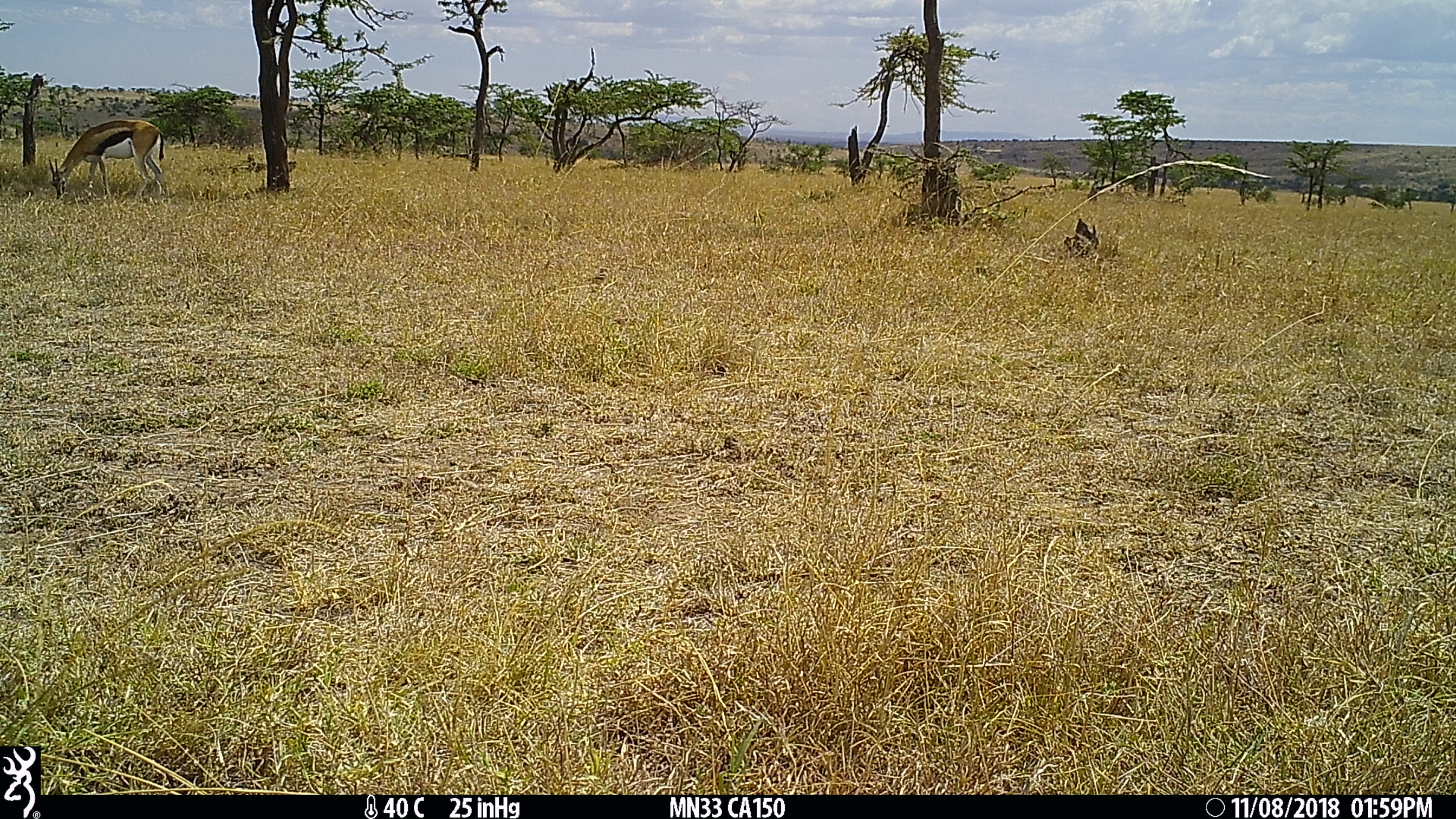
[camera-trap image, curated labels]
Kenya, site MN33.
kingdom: Animalia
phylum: Chordata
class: Mammalia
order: Artiodactyla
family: Bovidae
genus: Eudorcas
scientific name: Eudorcas thomsonii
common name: thomon's gazelle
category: gazelle thomsons